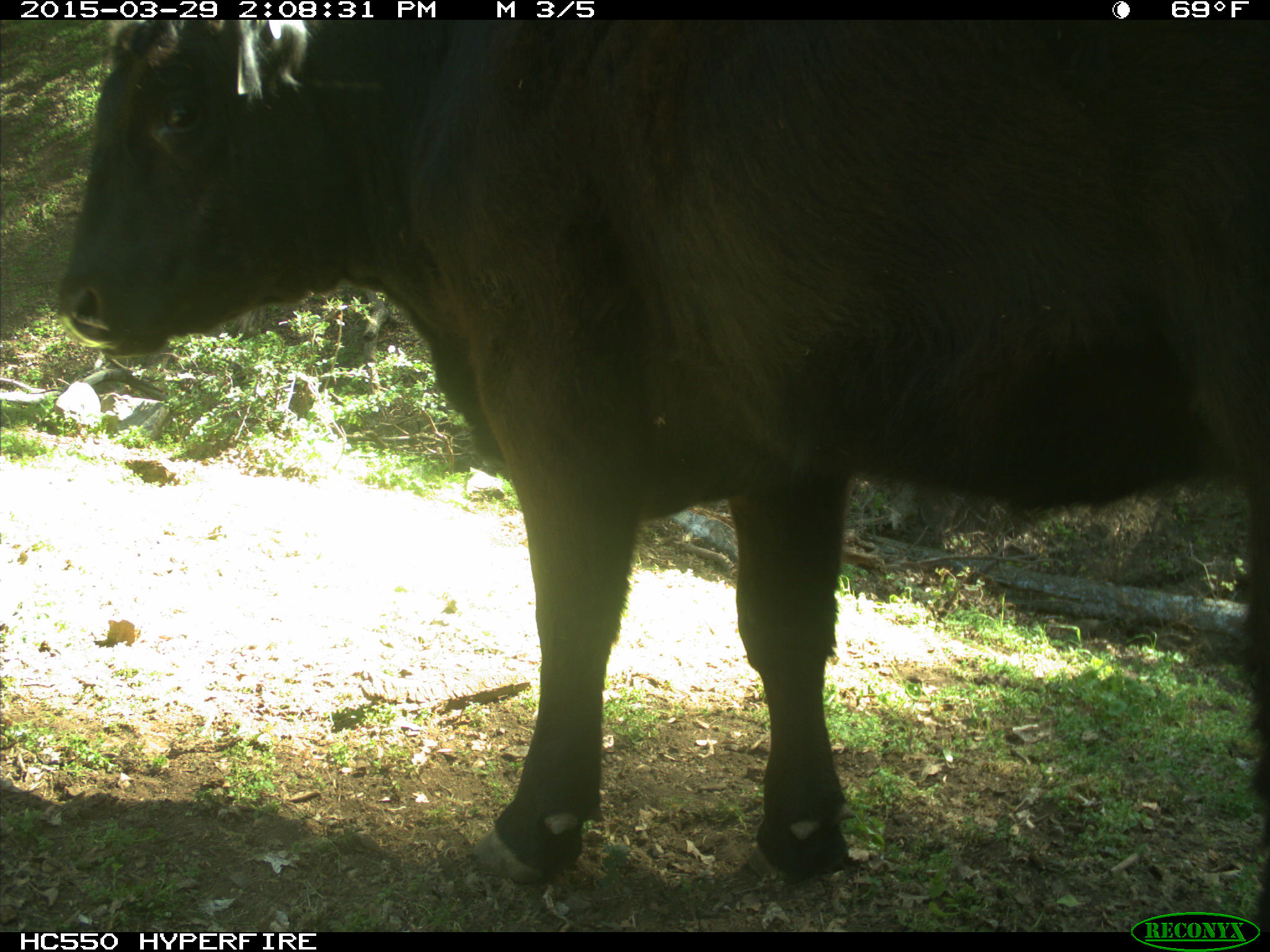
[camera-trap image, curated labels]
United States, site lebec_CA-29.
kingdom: Animalia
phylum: Chordata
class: Mammalia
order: Artiodactyla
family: Bovidae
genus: Bos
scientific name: Bos taurus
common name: domestic cow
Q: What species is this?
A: Bos taurus (domestic cow).